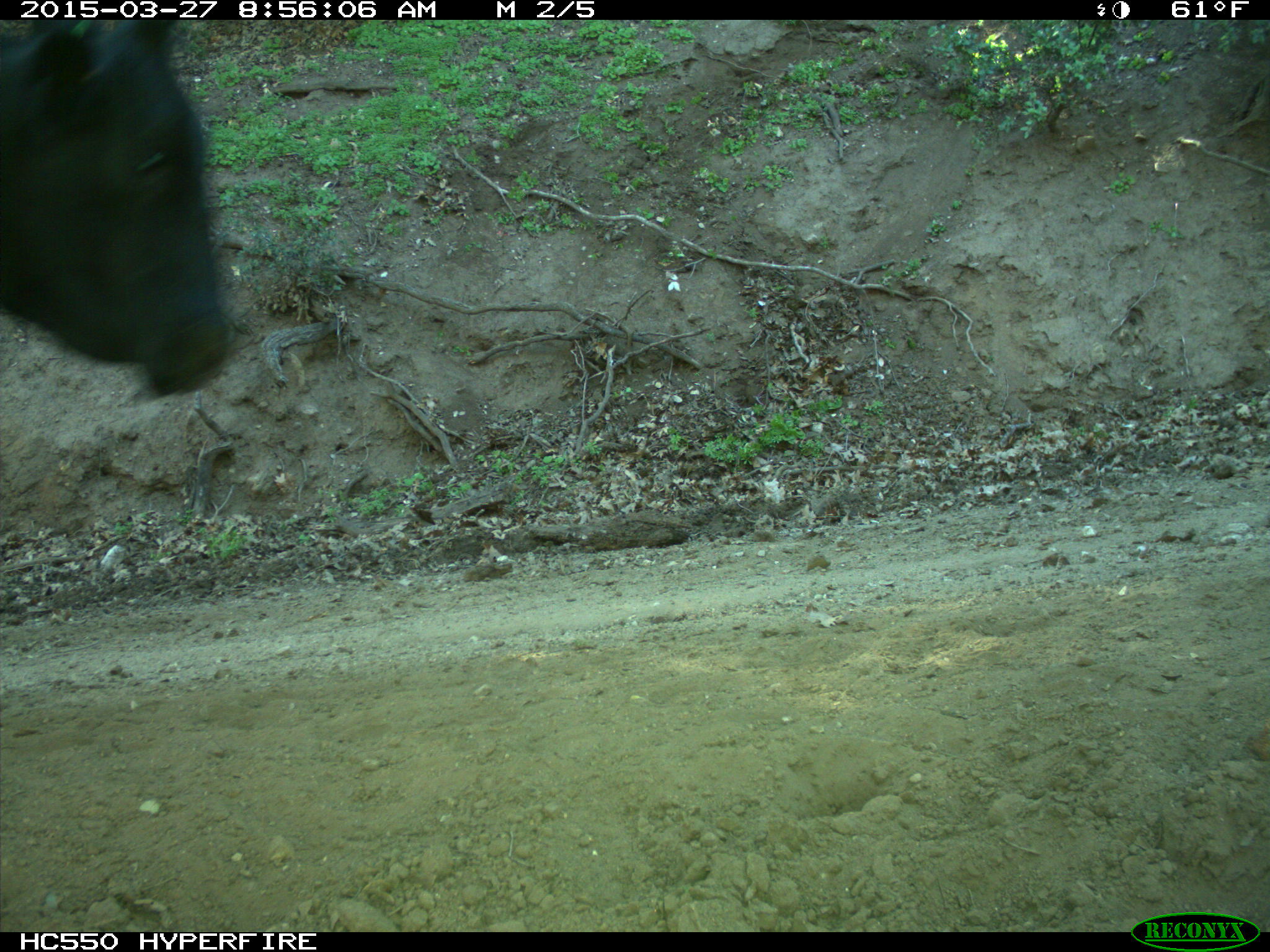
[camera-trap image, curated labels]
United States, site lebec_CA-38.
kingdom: Animalia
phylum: Chordata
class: Mammalia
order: Artiodactyla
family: Bovidae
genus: Bos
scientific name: Bos taurus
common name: domestic cow